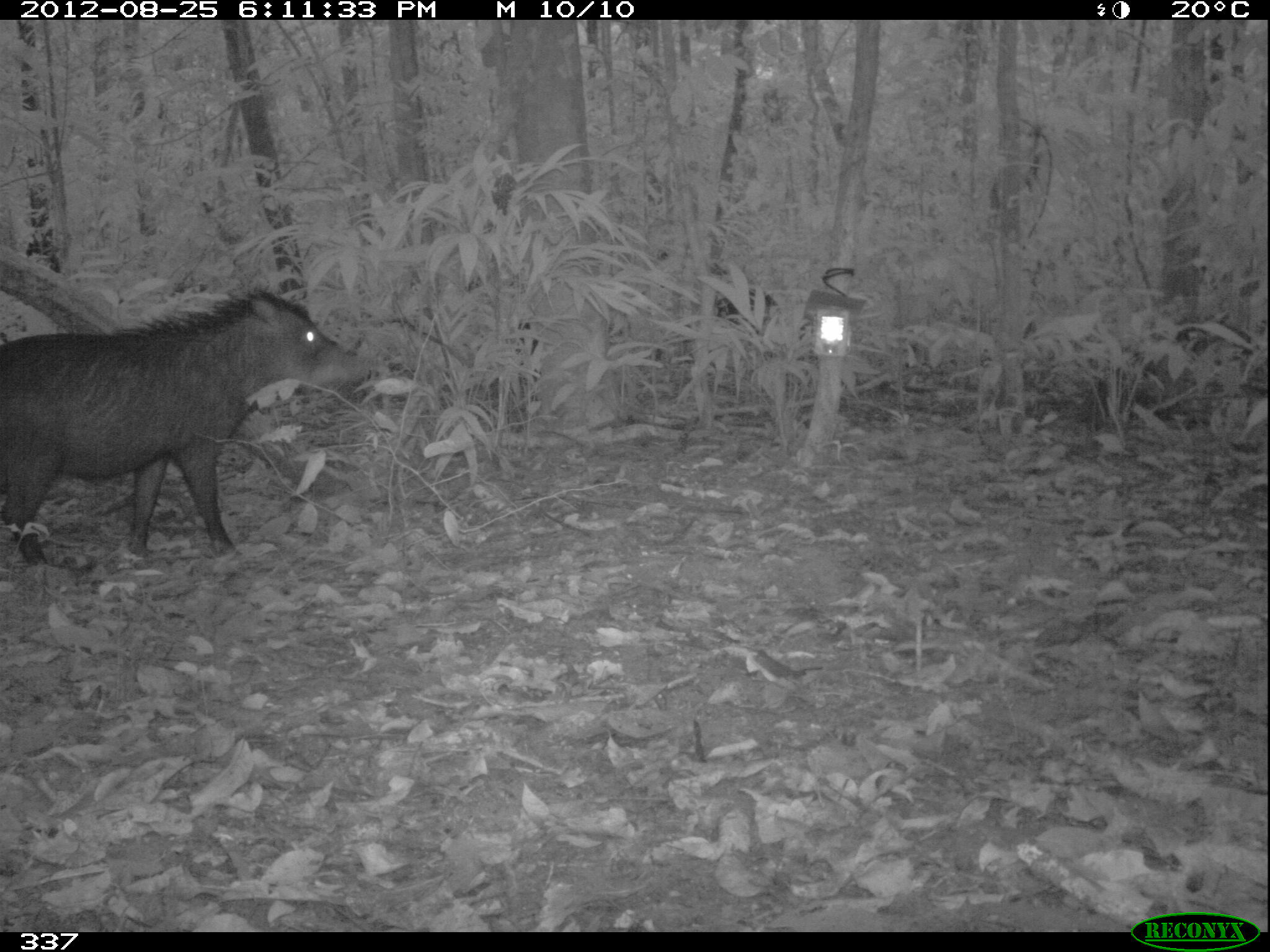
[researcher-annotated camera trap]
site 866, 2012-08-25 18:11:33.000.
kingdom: Animalia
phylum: Chordata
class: Mammalia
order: Artiodactyla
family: Tayassuidae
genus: Tayassu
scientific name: Tayassu pecari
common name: white-lipped peccary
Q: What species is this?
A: Tayassu pecari (white-lipped peccary).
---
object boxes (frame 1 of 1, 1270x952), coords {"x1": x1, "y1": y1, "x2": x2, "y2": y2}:
tayassu pecari: {"x1": 0, "y1": 286, "x2": 371, "y2": 569}